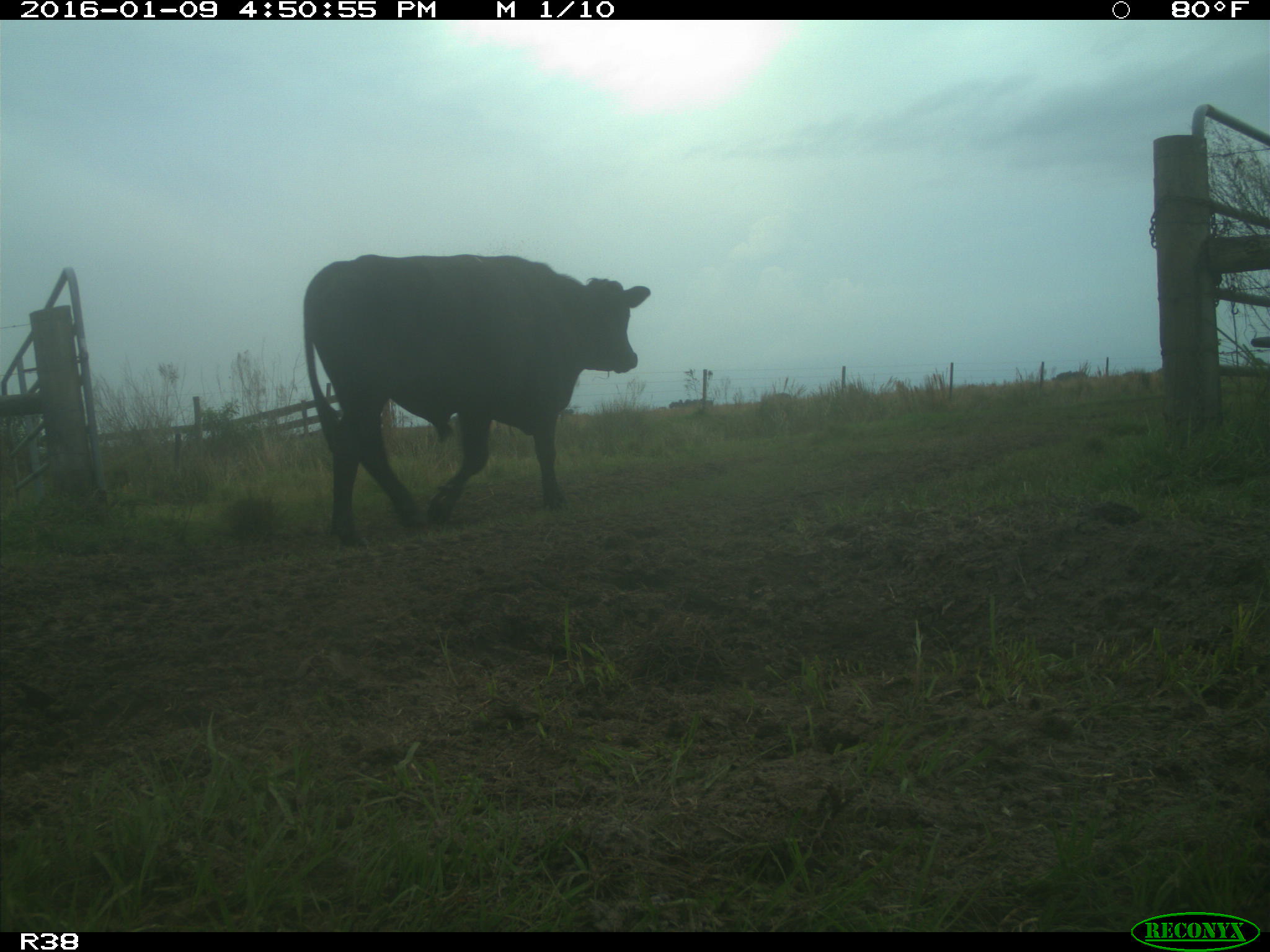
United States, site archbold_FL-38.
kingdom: Animalia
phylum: Chordata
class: Mammalia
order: Artiodactyla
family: Bovidae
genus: Bos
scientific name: Bos taurus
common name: domestic cow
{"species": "Bos taurus (domestic cow)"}